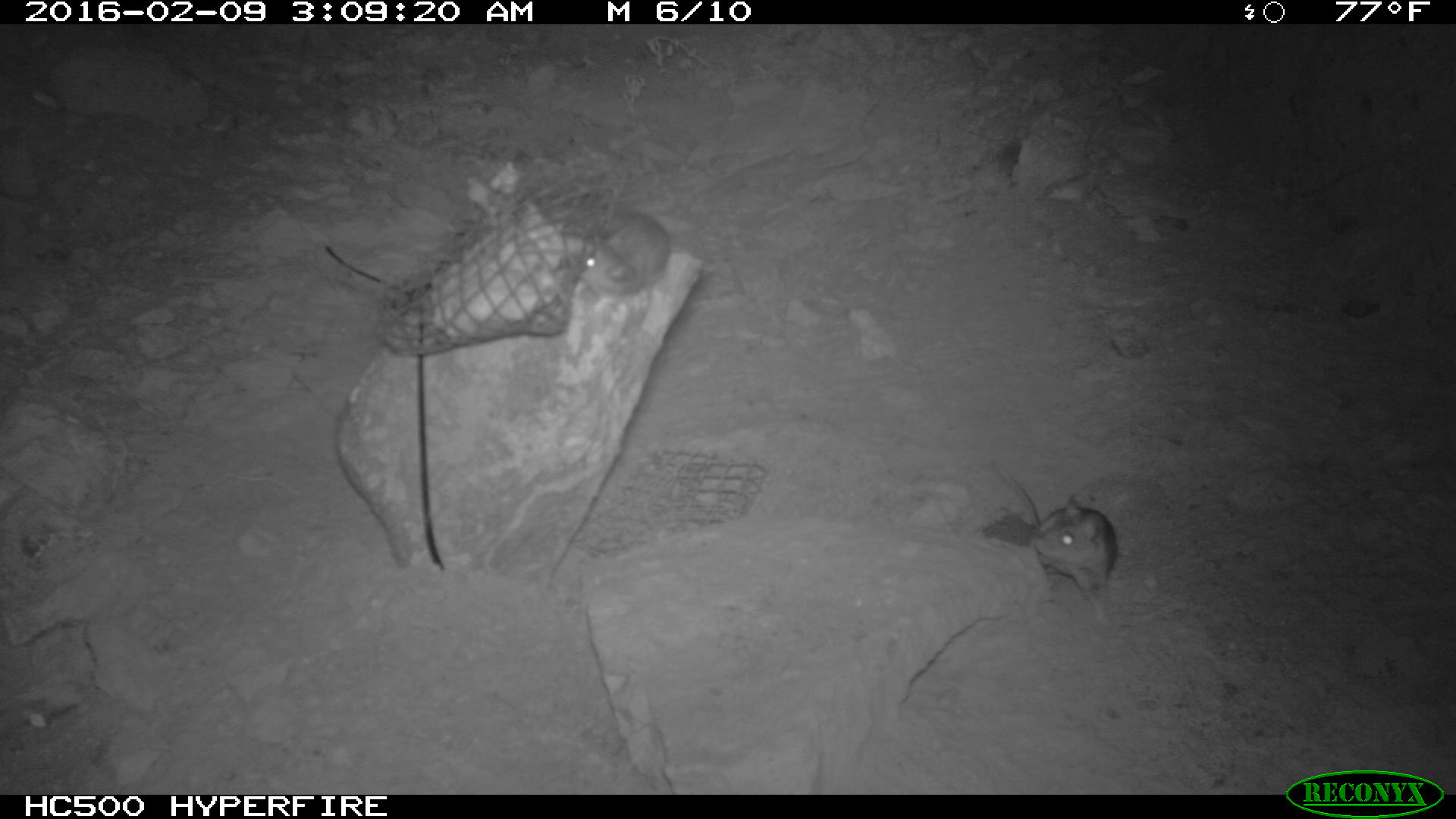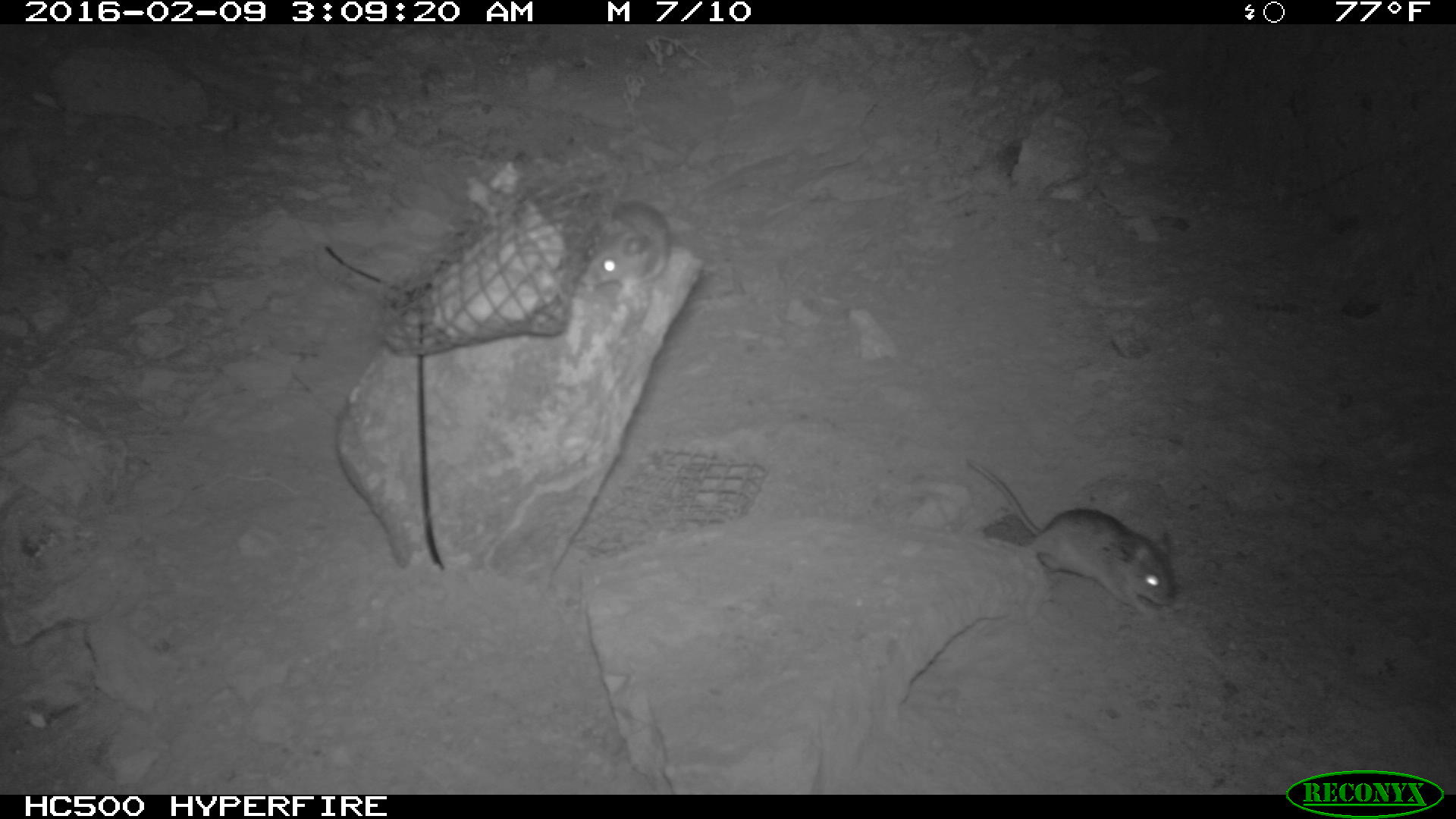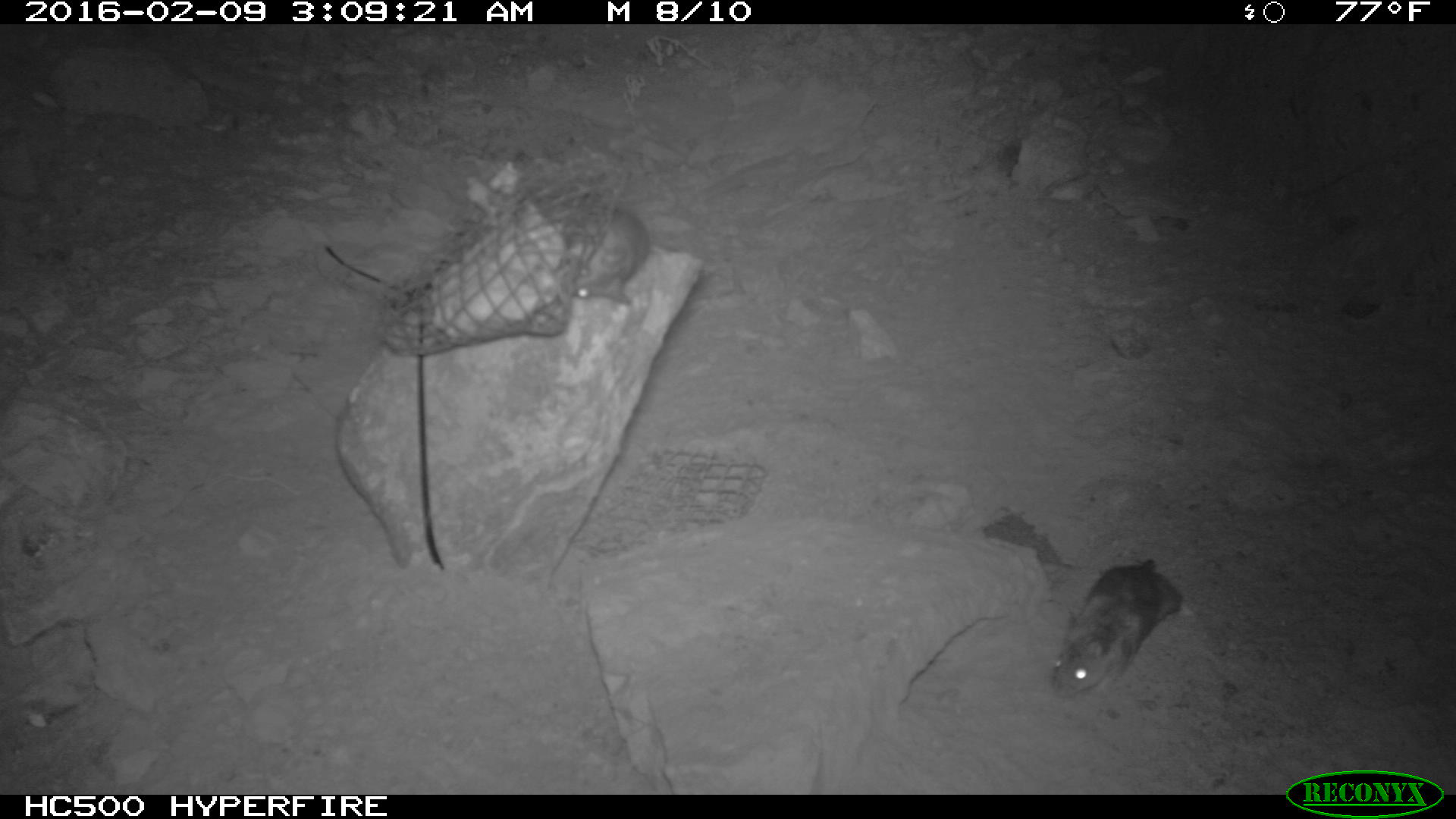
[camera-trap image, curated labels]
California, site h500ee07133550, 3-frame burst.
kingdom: Animalia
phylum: Chordata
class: Mammalia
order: Rodentia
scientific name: Rodentia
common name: rodent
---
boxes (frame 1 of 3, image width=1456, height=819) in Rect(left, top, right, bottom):
rodent: Rect(990, 460, 1117, 625); Rect(578, 209, 670, 297)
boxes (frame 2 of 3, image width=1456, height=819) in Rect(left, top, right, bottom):
rodent: Rect(962, 457, 1175, 614); Rect(579, 197, 670, 297)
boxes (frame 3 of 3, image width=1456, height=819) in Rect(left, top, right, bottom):
rodent: Rect(1043, 559, 1183, 699); Rect(573, 197, 648, 306)